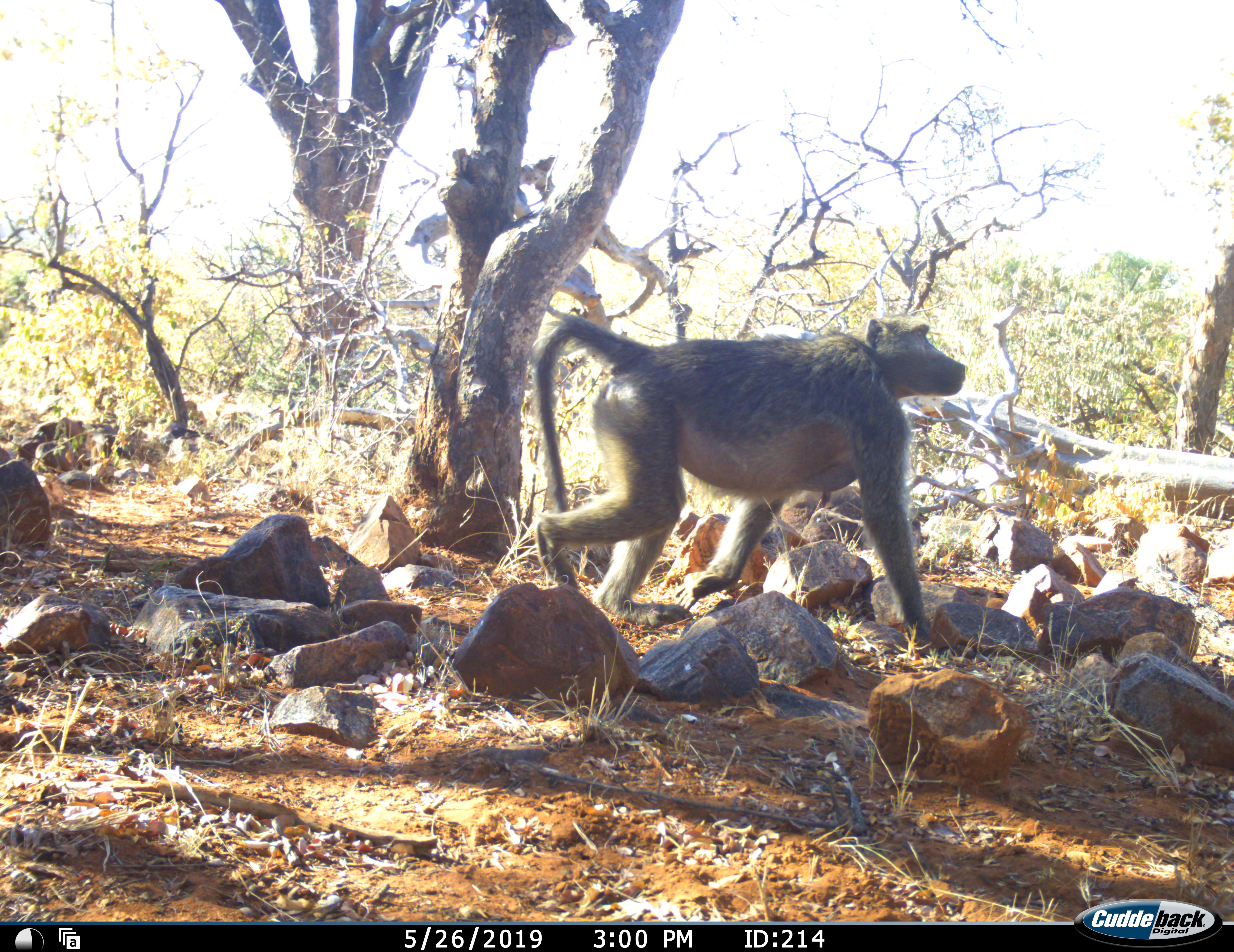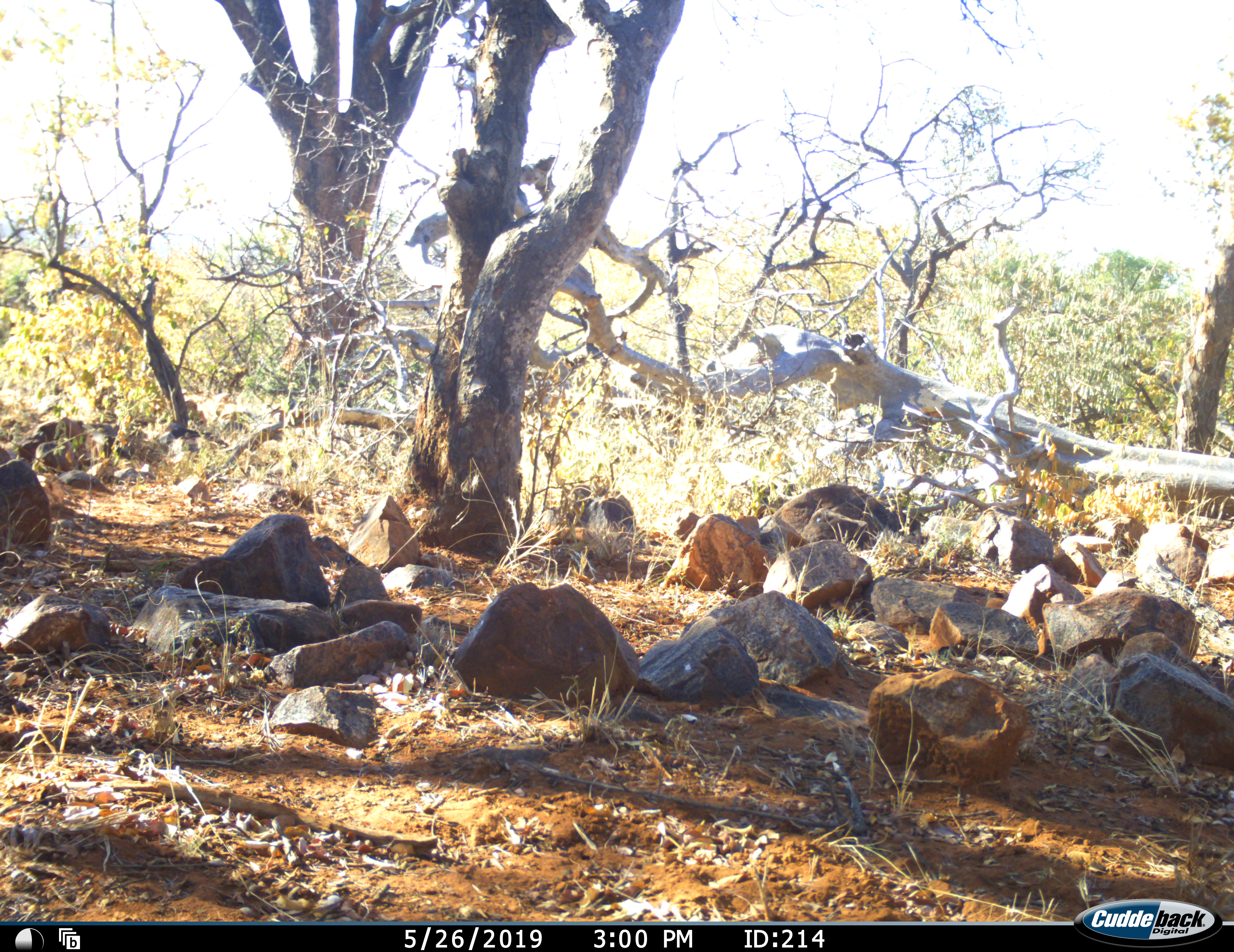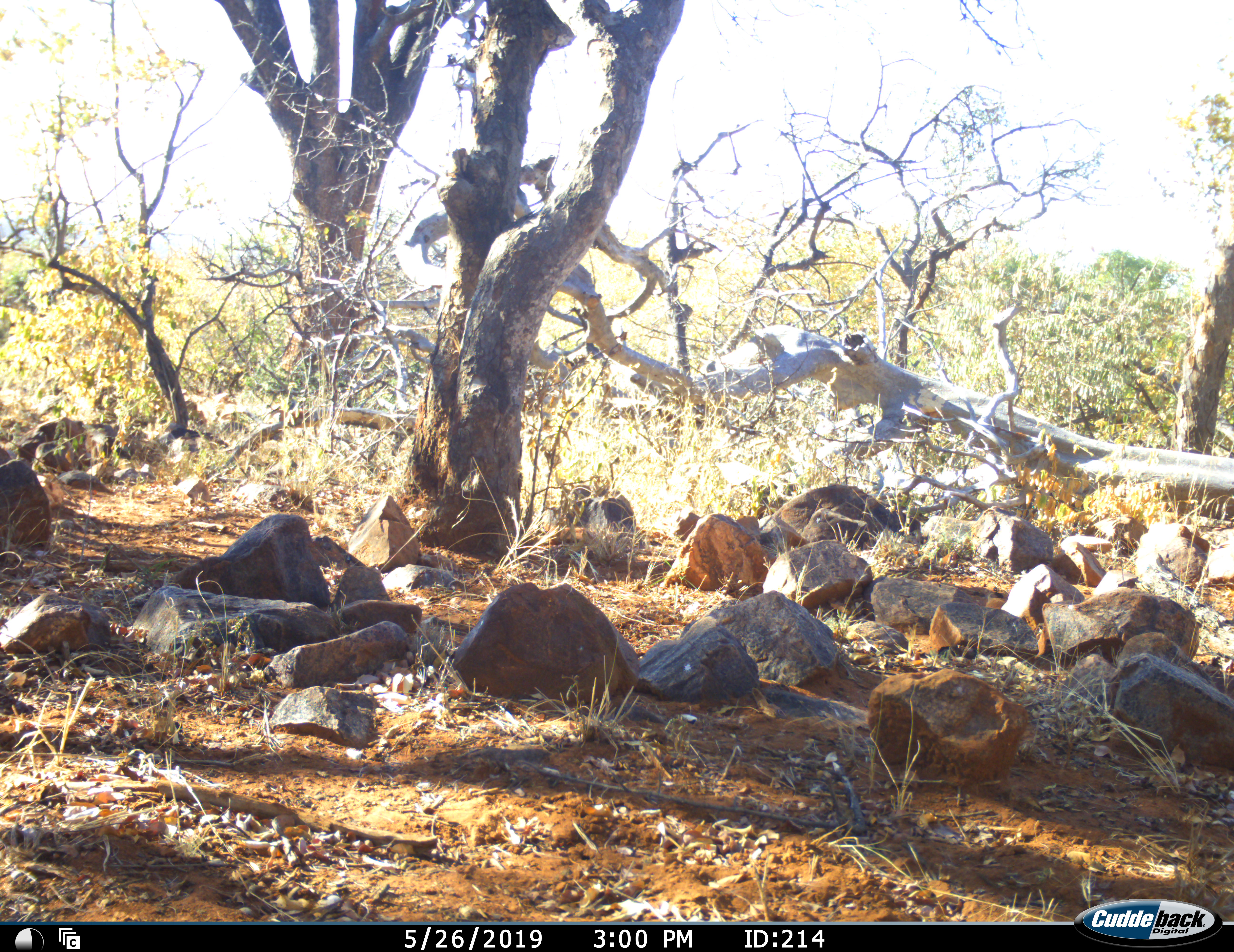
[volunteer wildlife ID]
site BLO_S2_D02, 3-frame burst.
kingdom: Animalia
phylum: Chordata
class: Mammalia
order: Primates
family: Cercopithecidae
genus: Papio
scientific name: Papio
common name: baboon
Baboon (Papio), count 1. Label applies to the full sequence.